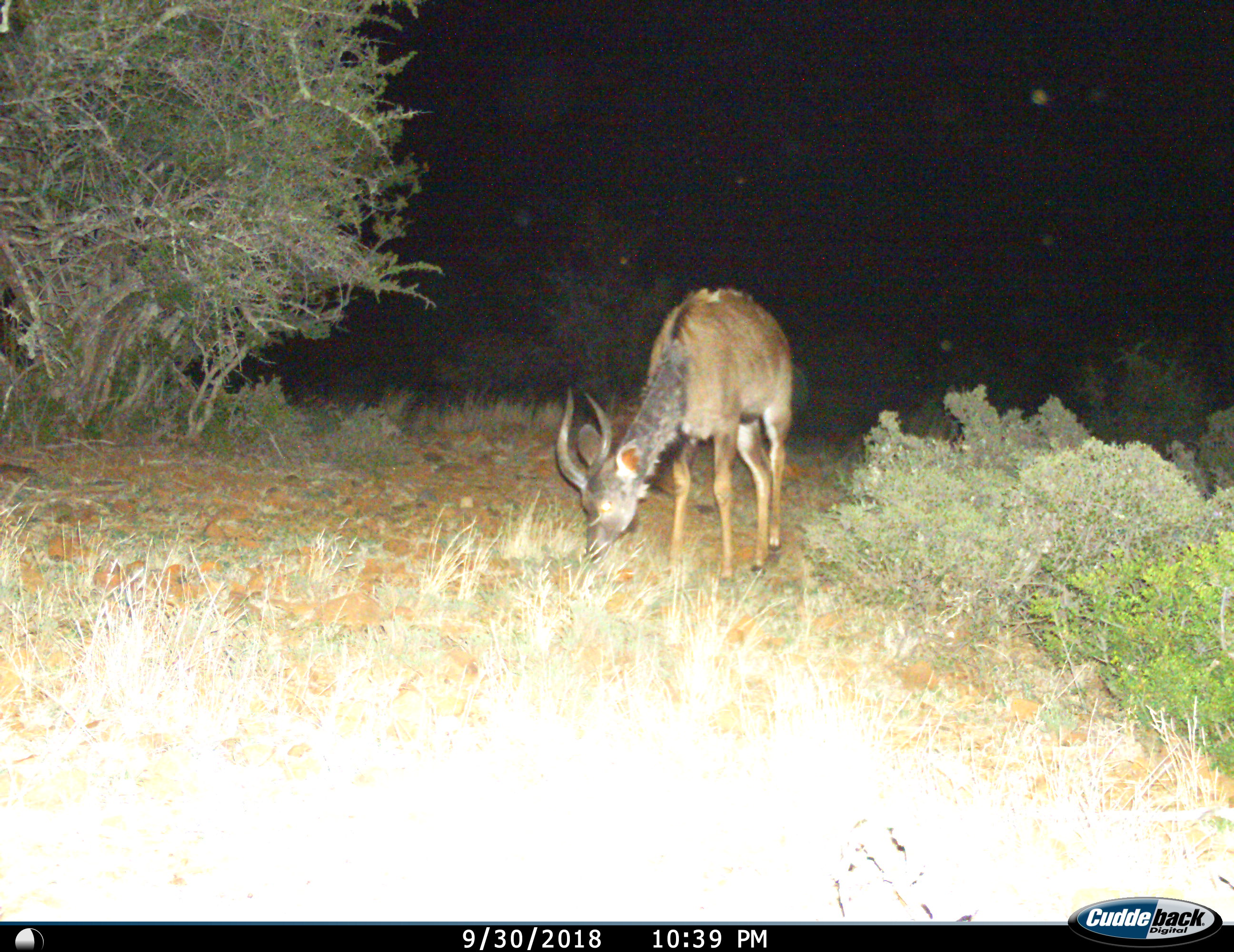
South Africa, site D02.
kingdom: Animalia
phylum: Chordata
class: Mammalia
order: Artiodactyla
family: Bovidae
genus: Tragelaphus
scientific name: Tragelaphus strepsiceros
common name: greater kudu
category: kudu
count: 1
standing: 14%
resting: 0%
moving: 14%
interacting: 0%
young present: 14%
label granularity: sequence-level